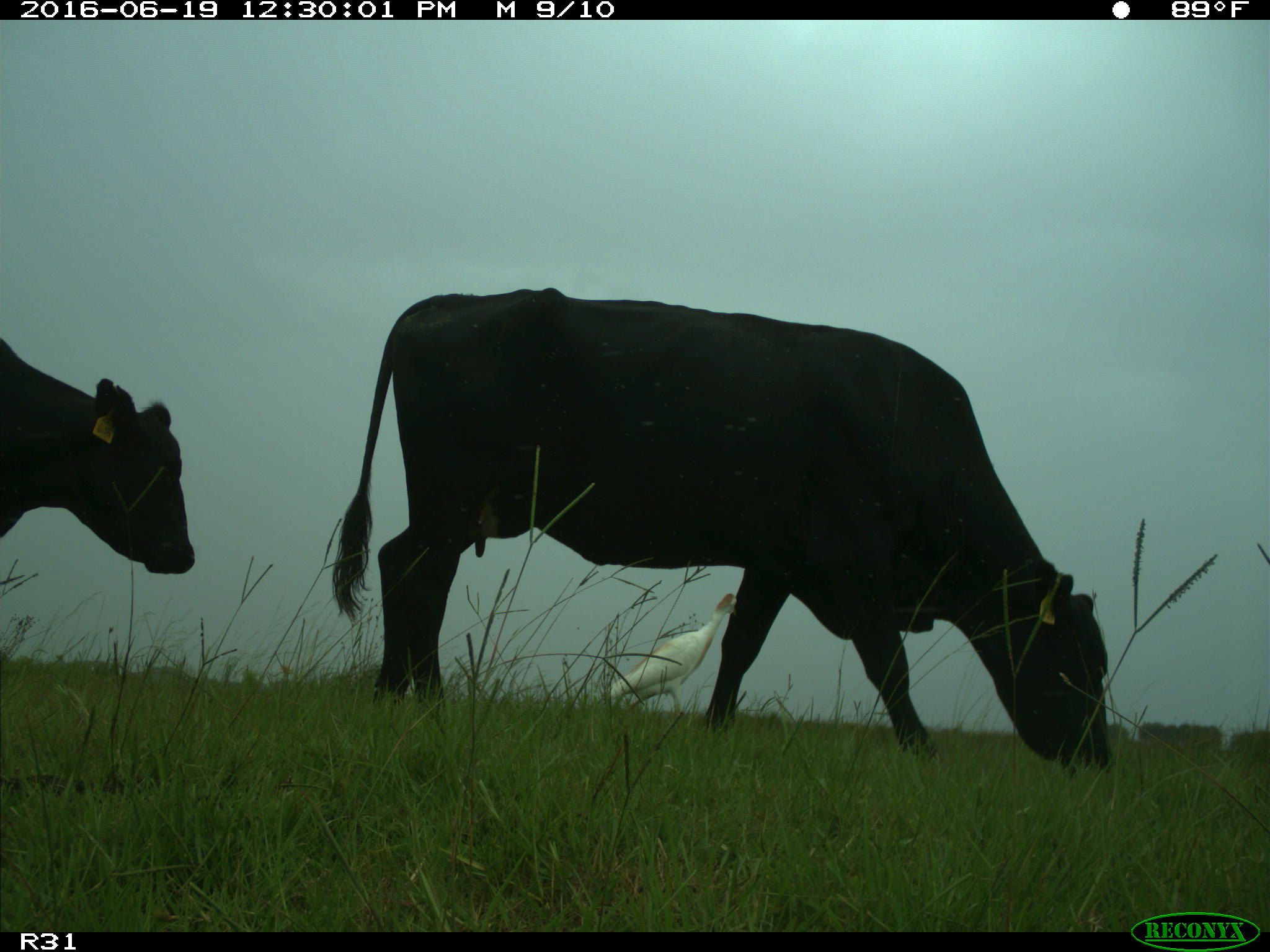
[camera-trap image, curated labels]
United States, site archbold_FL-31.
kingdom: Animalia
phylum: Chordata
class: Mammalia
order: Artiodactyla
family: Bovidae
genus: Bos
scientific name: Bos taurus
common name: domestic cow